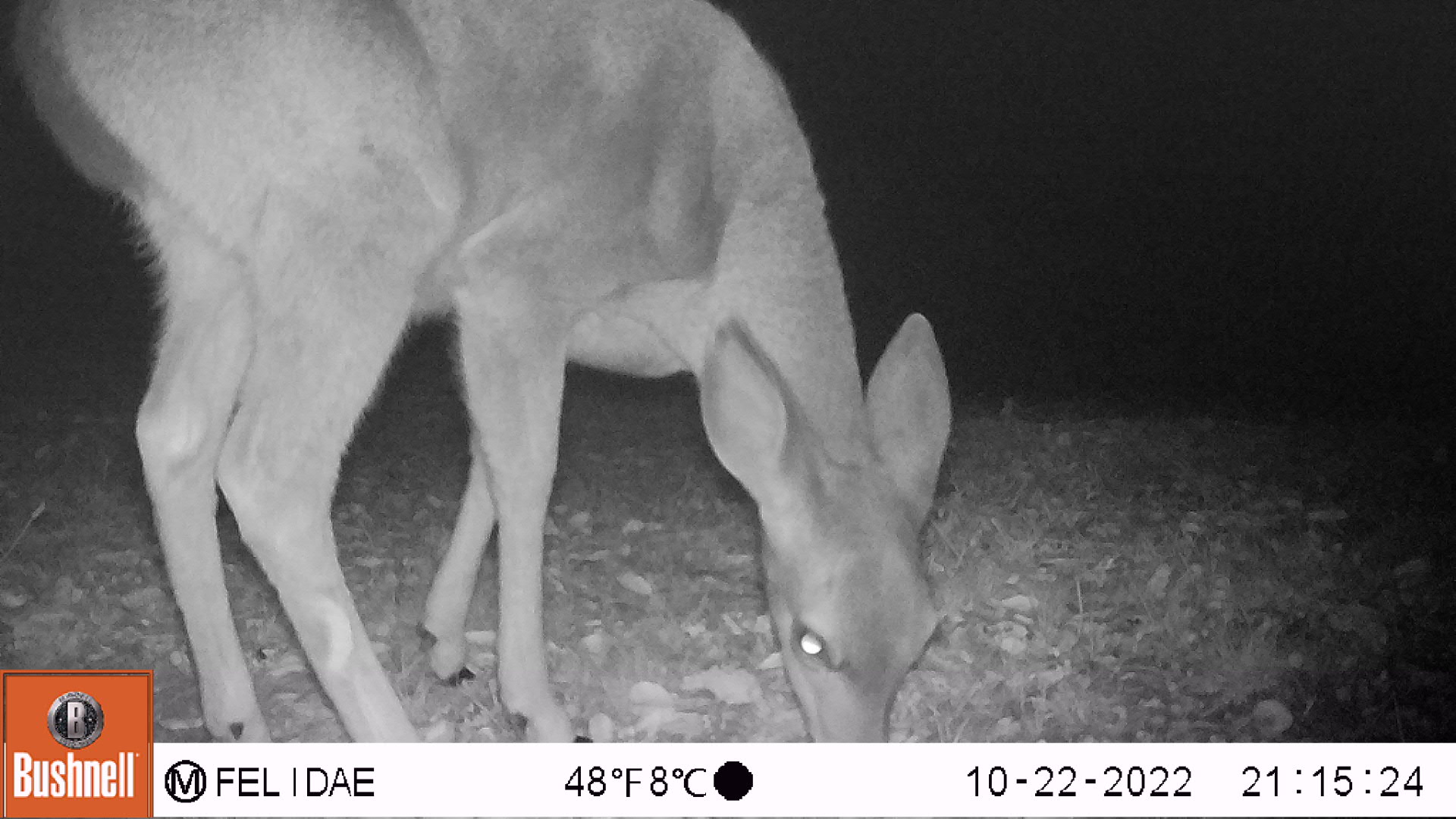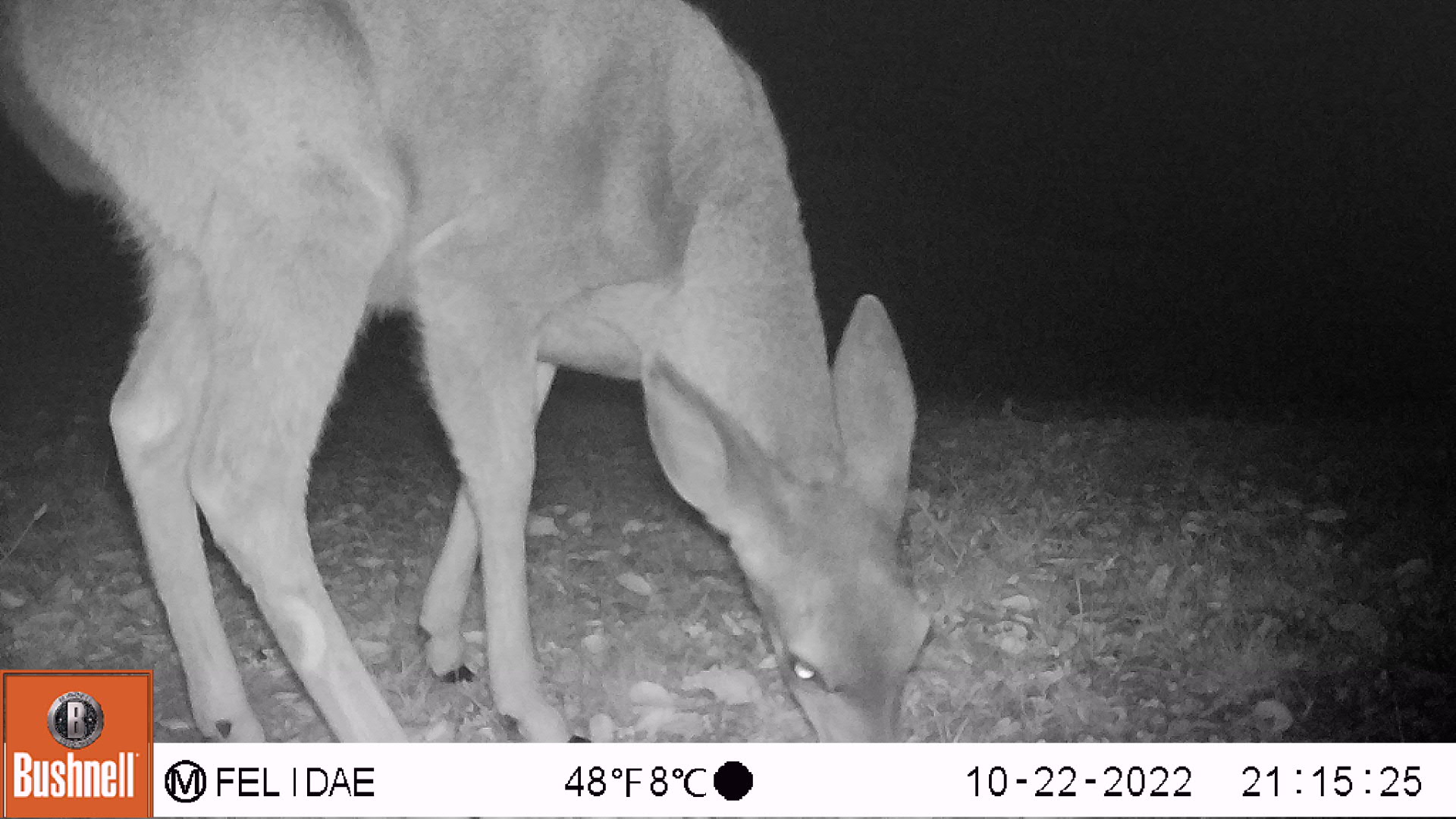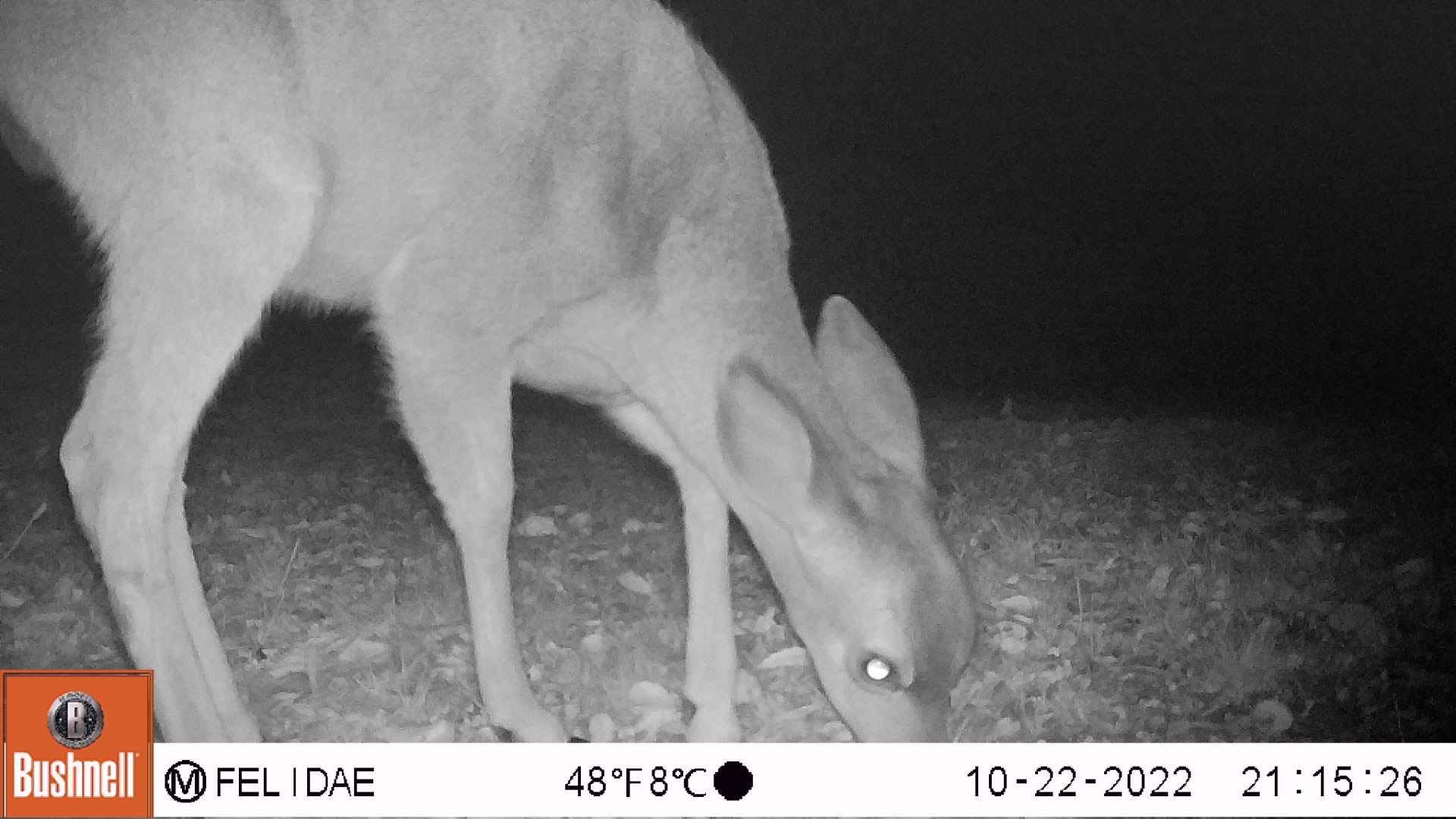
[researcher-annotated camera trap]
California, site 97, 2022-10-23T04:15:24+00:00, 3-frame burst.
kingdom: Animalia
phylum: Chordata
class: Mammalia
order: Artiodactyla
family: Cervidae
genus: Odocoileus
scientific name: Odocoileus hemionus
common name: mule deer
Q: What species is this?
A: Mule deer (Odocoileus hemionus).